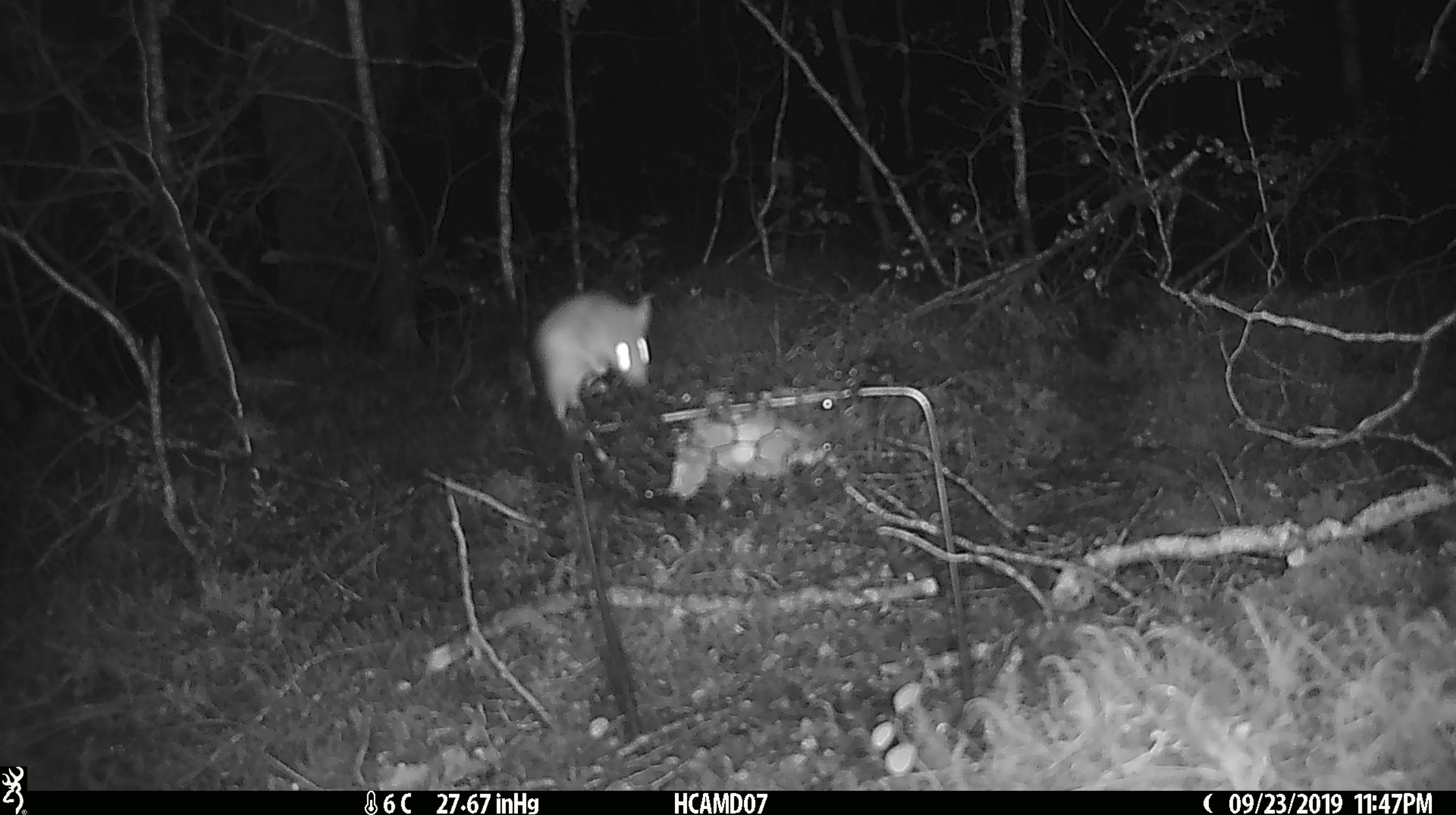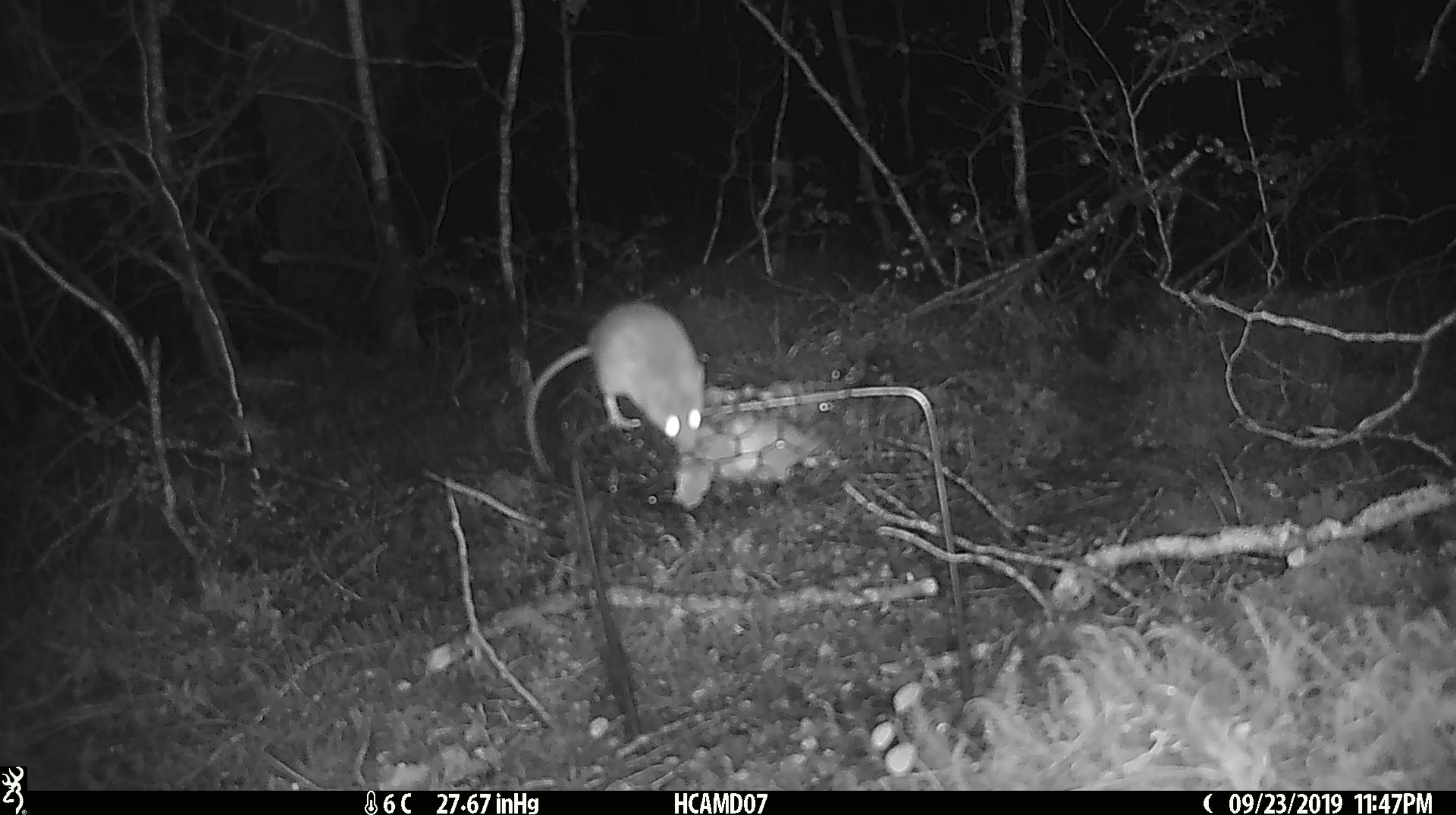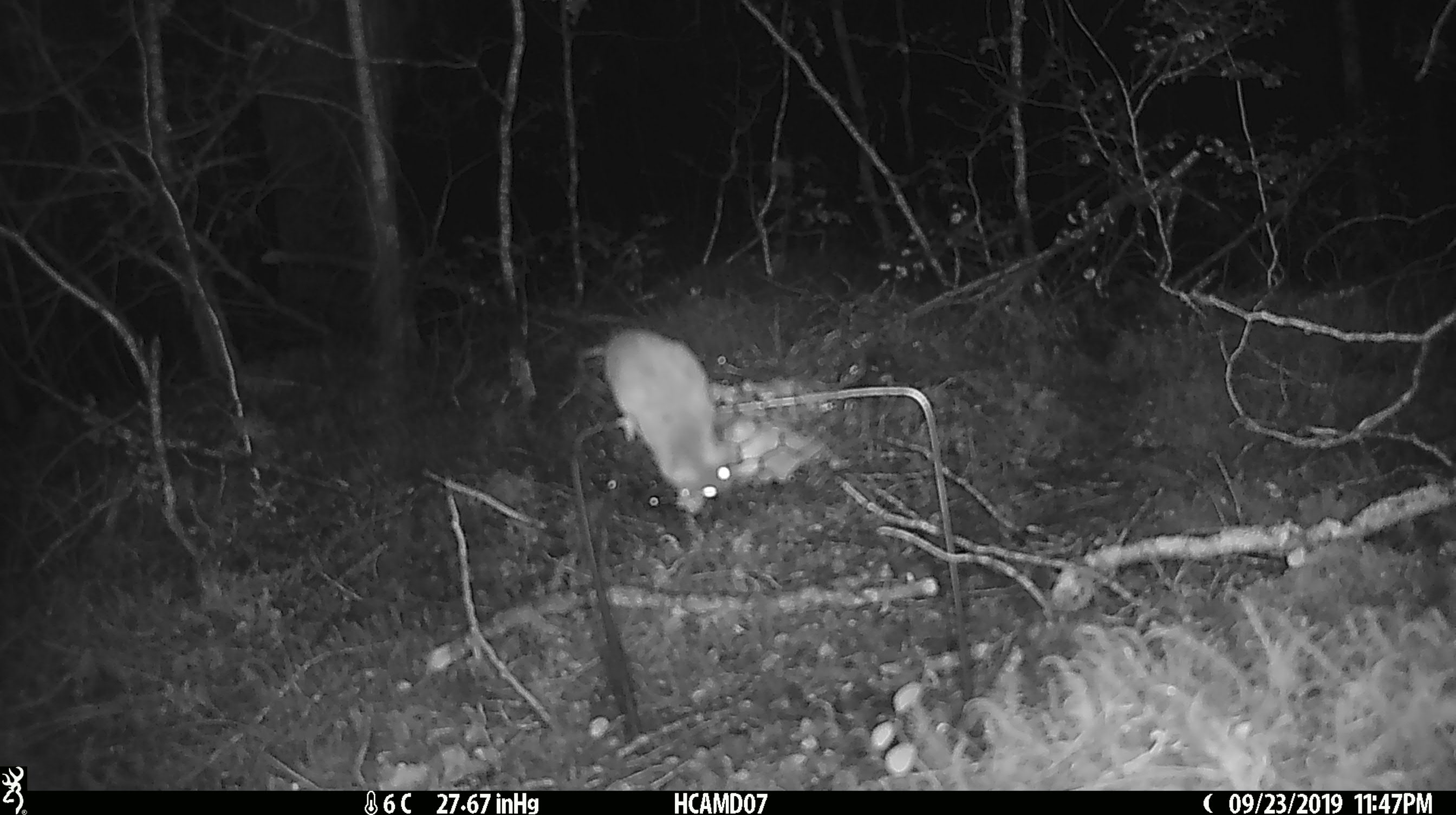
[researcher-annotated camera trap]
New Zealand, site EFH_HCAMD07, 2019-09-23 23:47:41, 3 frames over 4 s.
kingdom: Animalia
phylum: Chordata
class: Mammalia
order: Rodentia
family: Muridae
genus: Mus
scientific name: Mus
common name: mouse